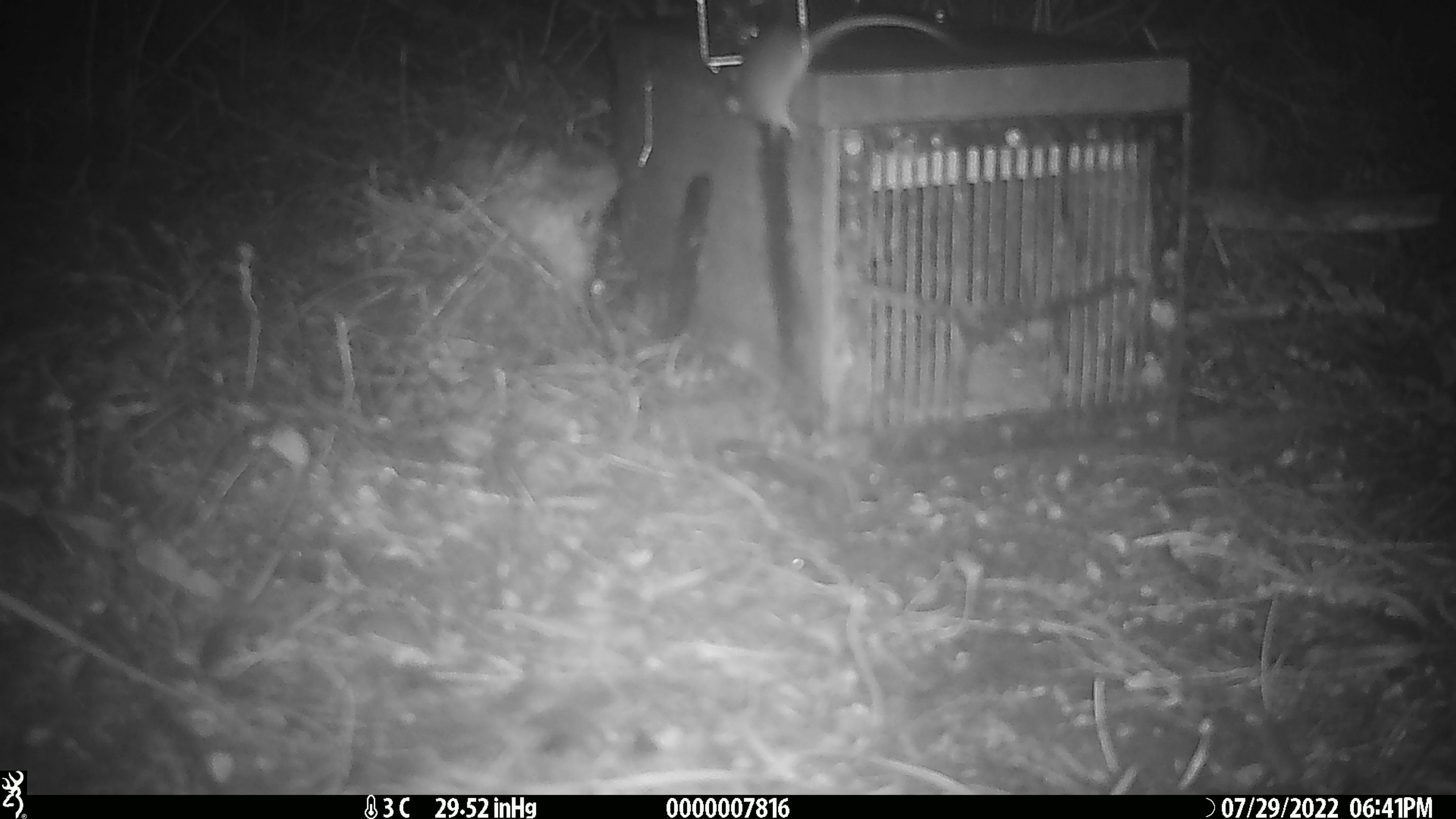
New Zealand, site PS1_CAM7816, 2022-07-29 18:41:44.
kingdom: Animalia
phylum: Chordata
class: Mammalia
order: Rodentia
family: Muridae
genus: Mus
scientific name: Mus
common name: mouse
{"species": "mouse (Mus)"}